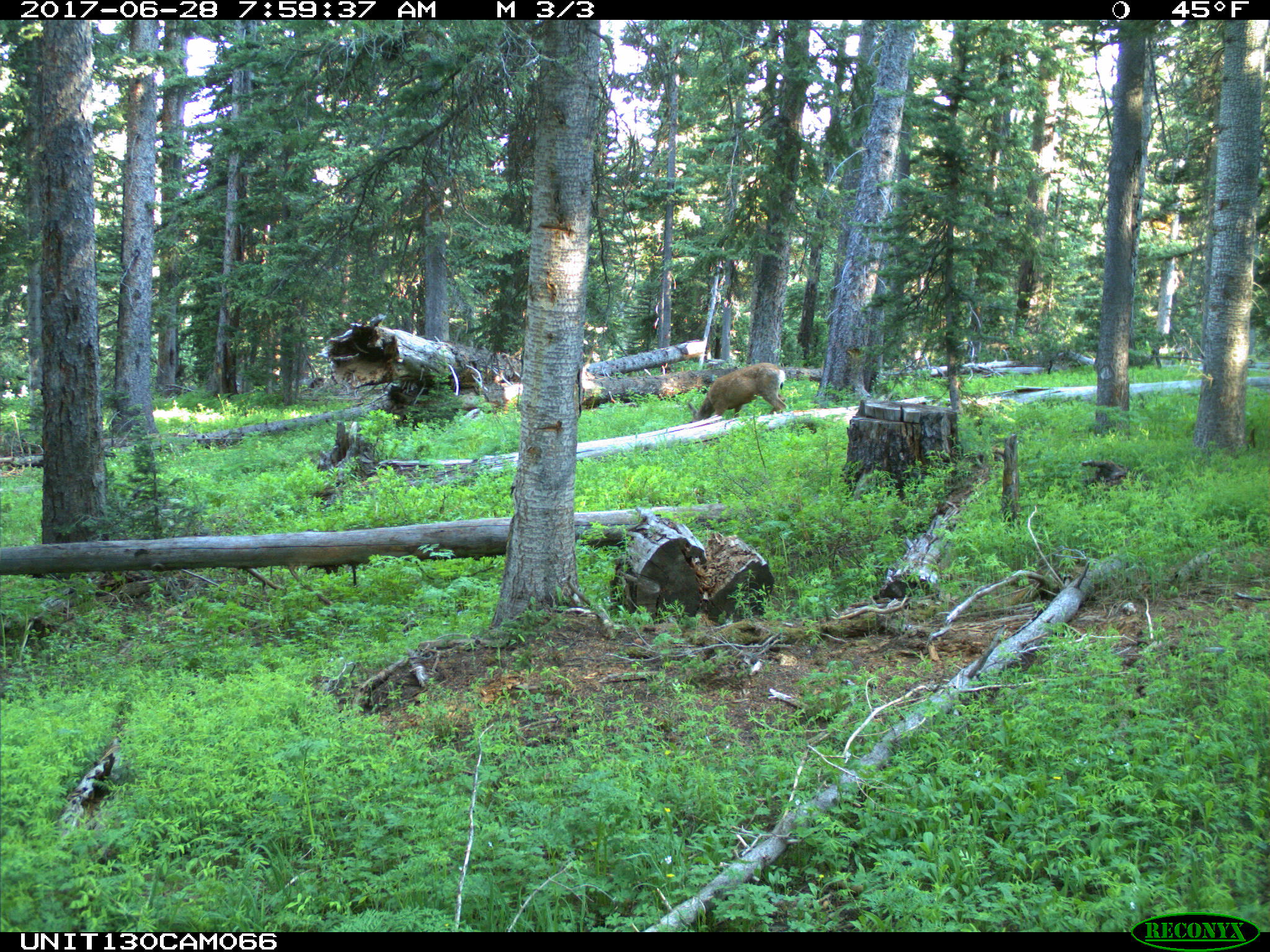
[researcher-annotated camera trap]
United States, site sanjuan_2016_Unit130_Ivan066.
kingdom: Animalia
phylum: Chordata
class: Mammalia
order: Artiodactyla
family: Cervidae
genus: Odocoileus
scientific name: Odocoileus hemionus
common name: mule deer